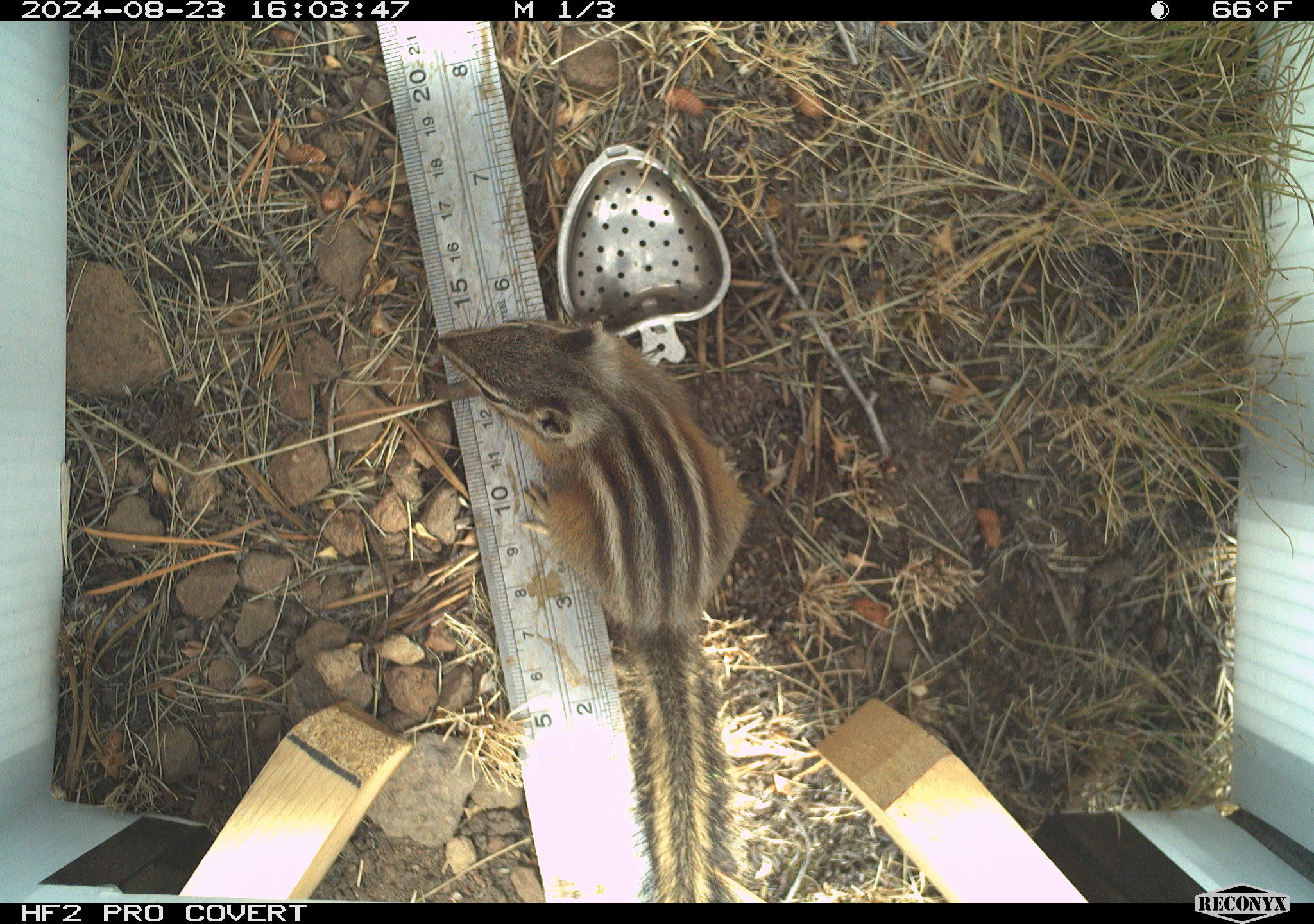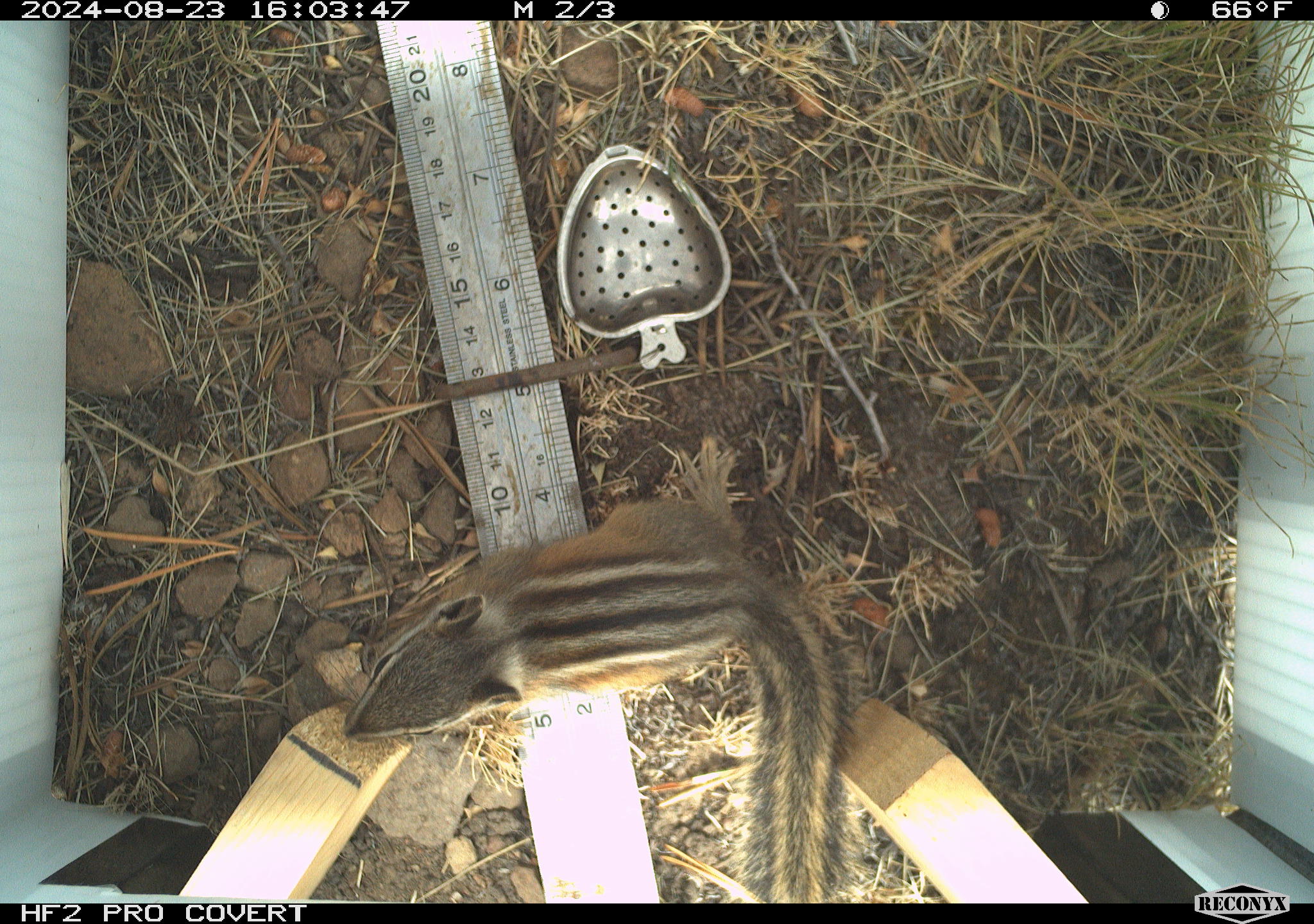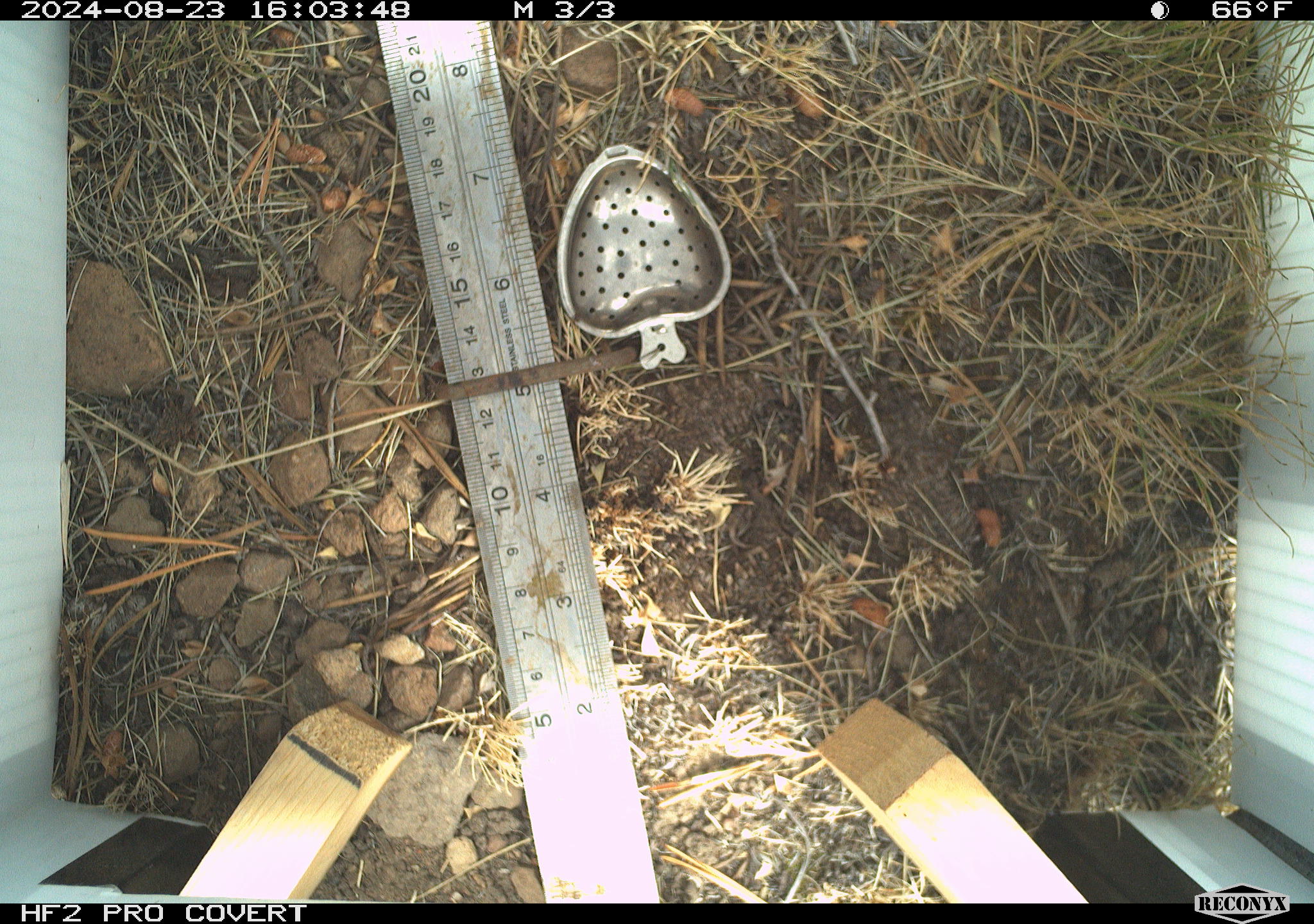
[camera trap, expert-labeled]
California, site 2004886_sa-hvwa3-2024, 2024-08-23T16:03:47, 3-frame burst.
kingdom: Animalia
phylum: Chordata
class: Mammalia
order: Rodentia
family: Sciuridae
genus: Neotamias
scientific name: Neotamias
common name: western chipmunks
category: neotamias species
Neotamias species (western chipmunks) (Neotamias).